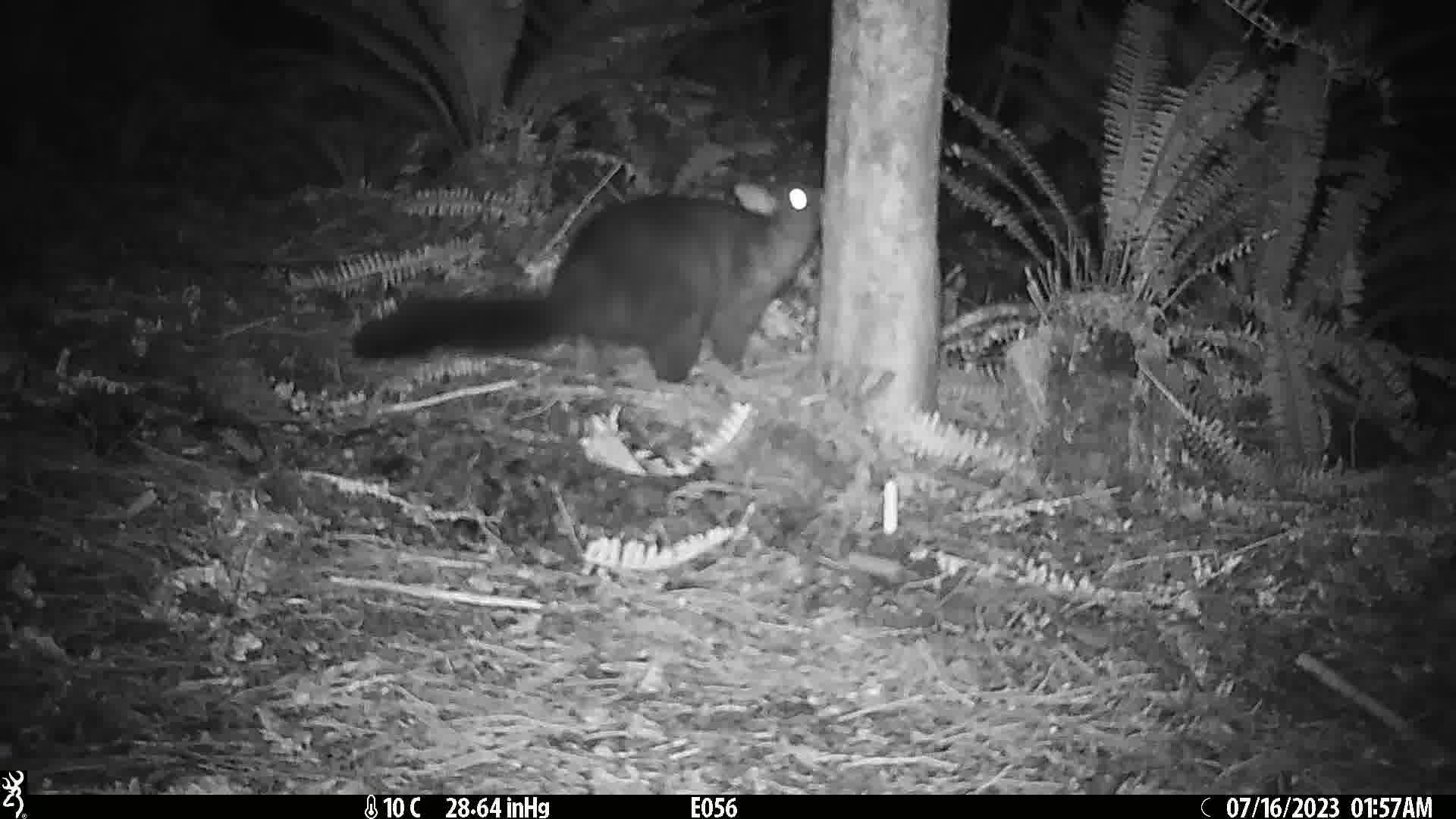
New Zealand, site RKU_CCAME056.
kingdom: Animalia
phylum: Chordata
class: Mammalia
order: Diprotodontia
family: Phalangeridae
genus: Trichosurus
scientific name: Trichosurus vulpecula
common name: common brushtail possum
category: possum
Possum (common brushtail possum) (Trichosurus vulpecula).